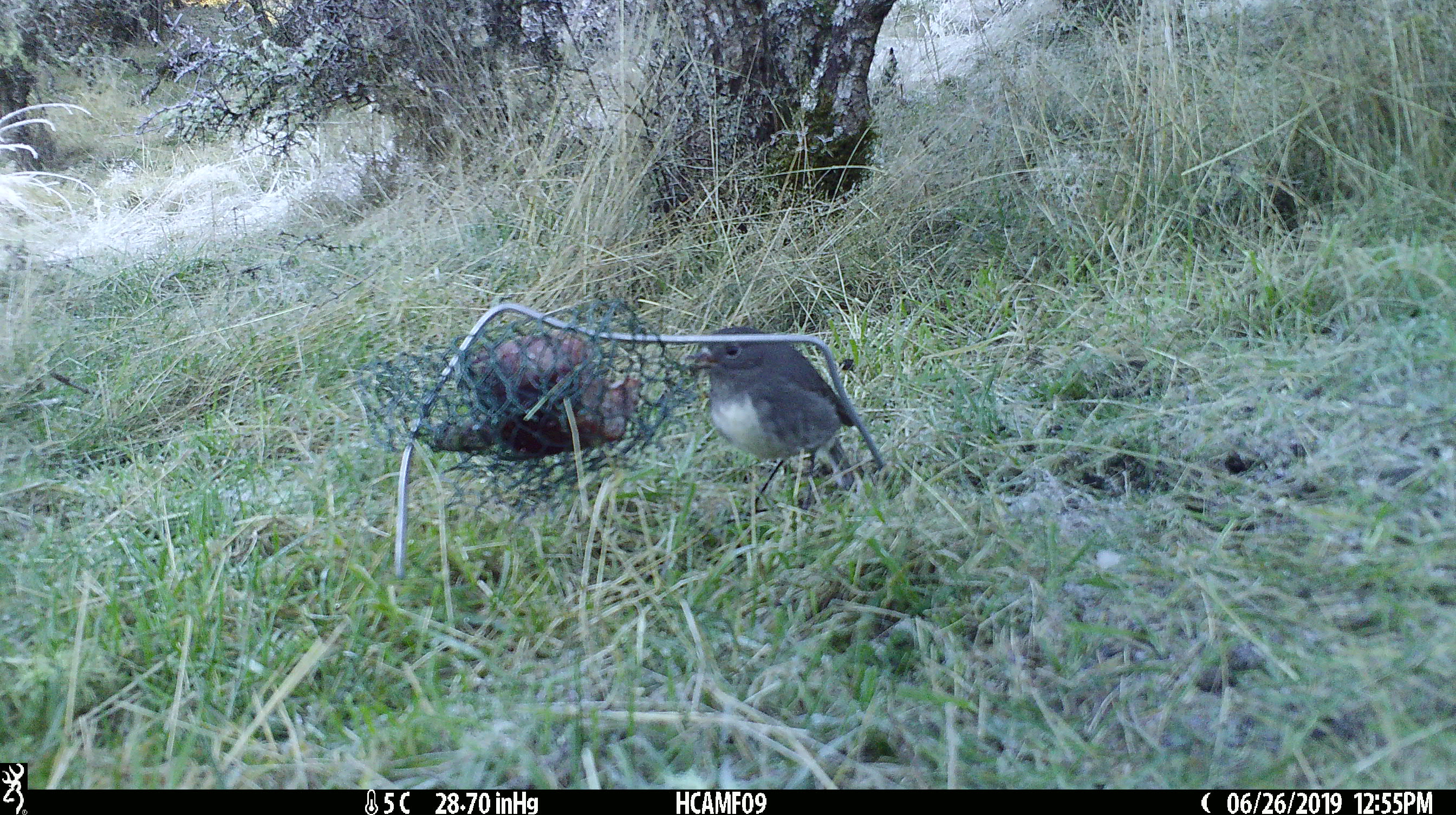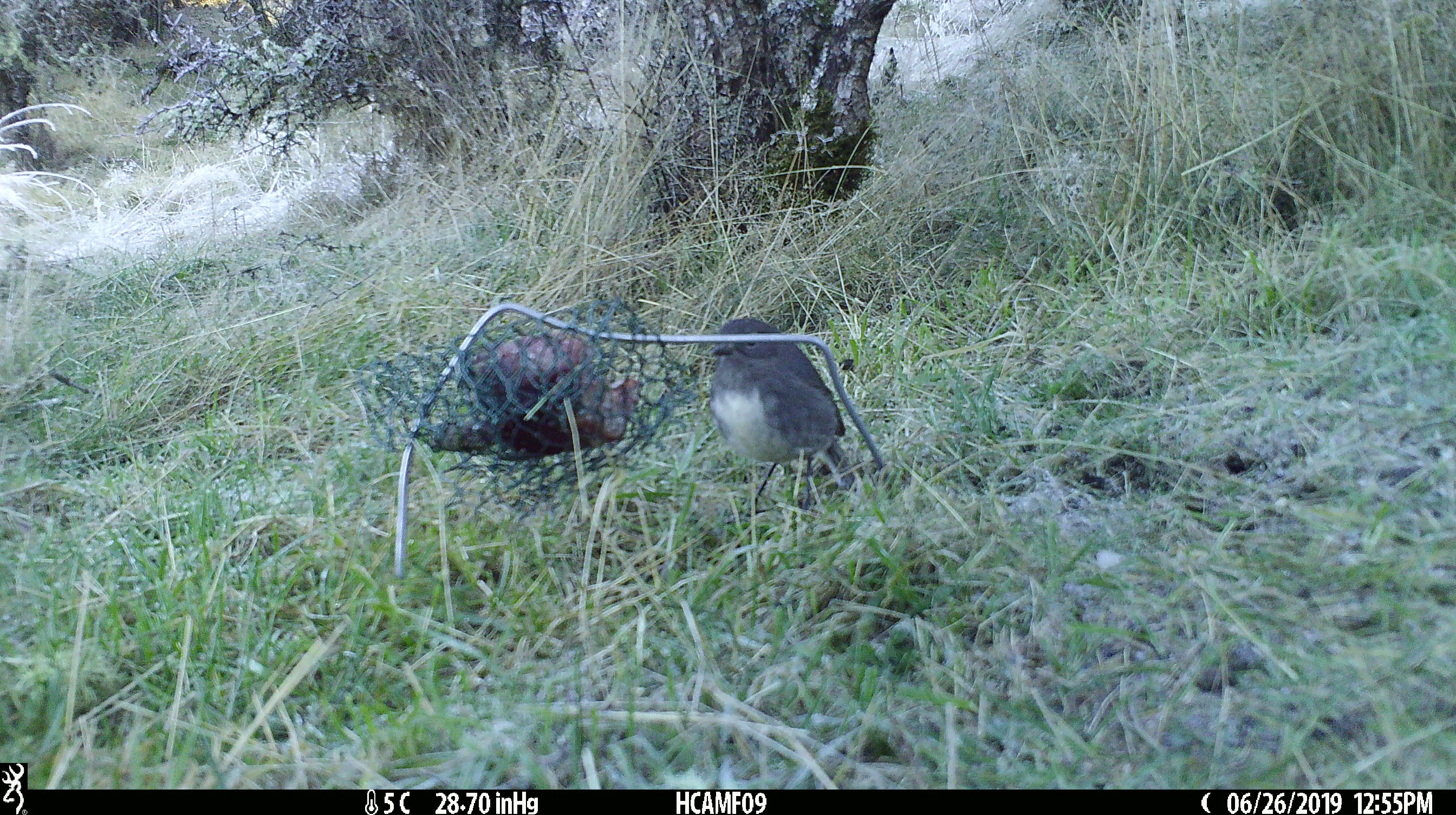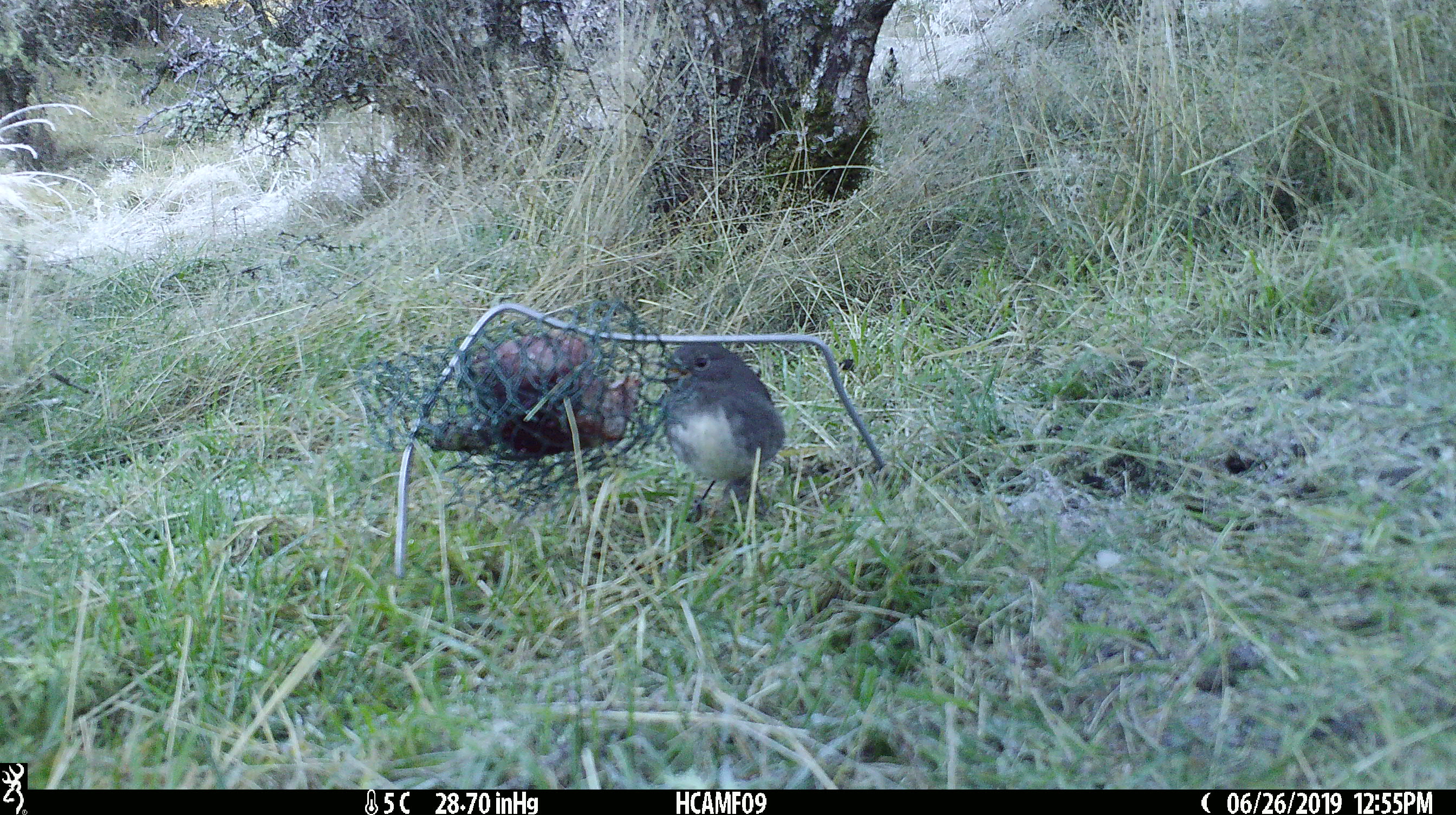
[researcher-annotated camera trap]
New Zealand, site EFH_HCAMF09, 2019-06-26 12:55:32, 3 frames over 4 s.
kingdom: Animalia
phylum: Chordata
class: Aves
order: Passeriformes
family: Petroicidae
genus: Petroica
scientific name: Petroica australis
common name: new zealand robin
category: robin